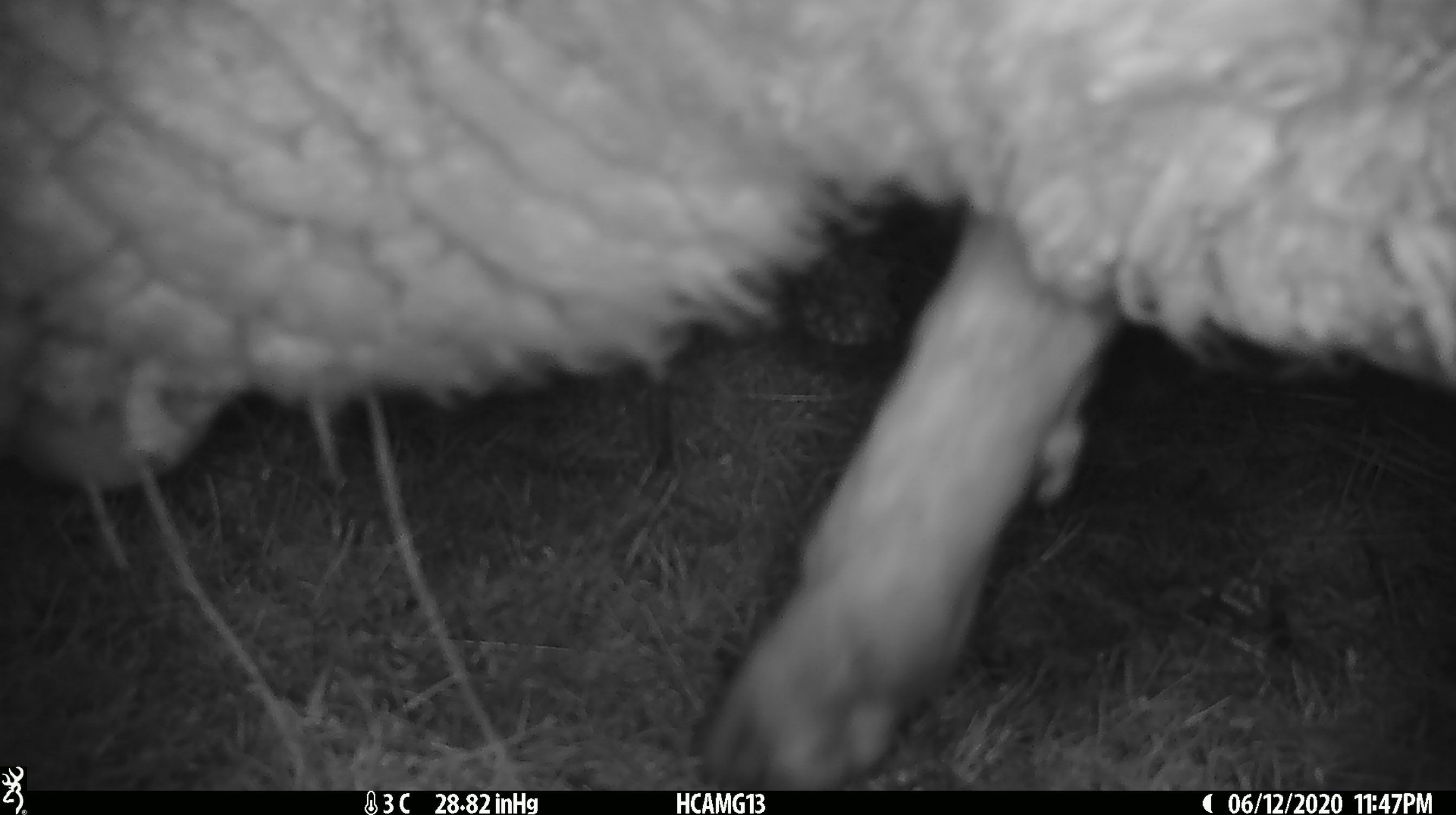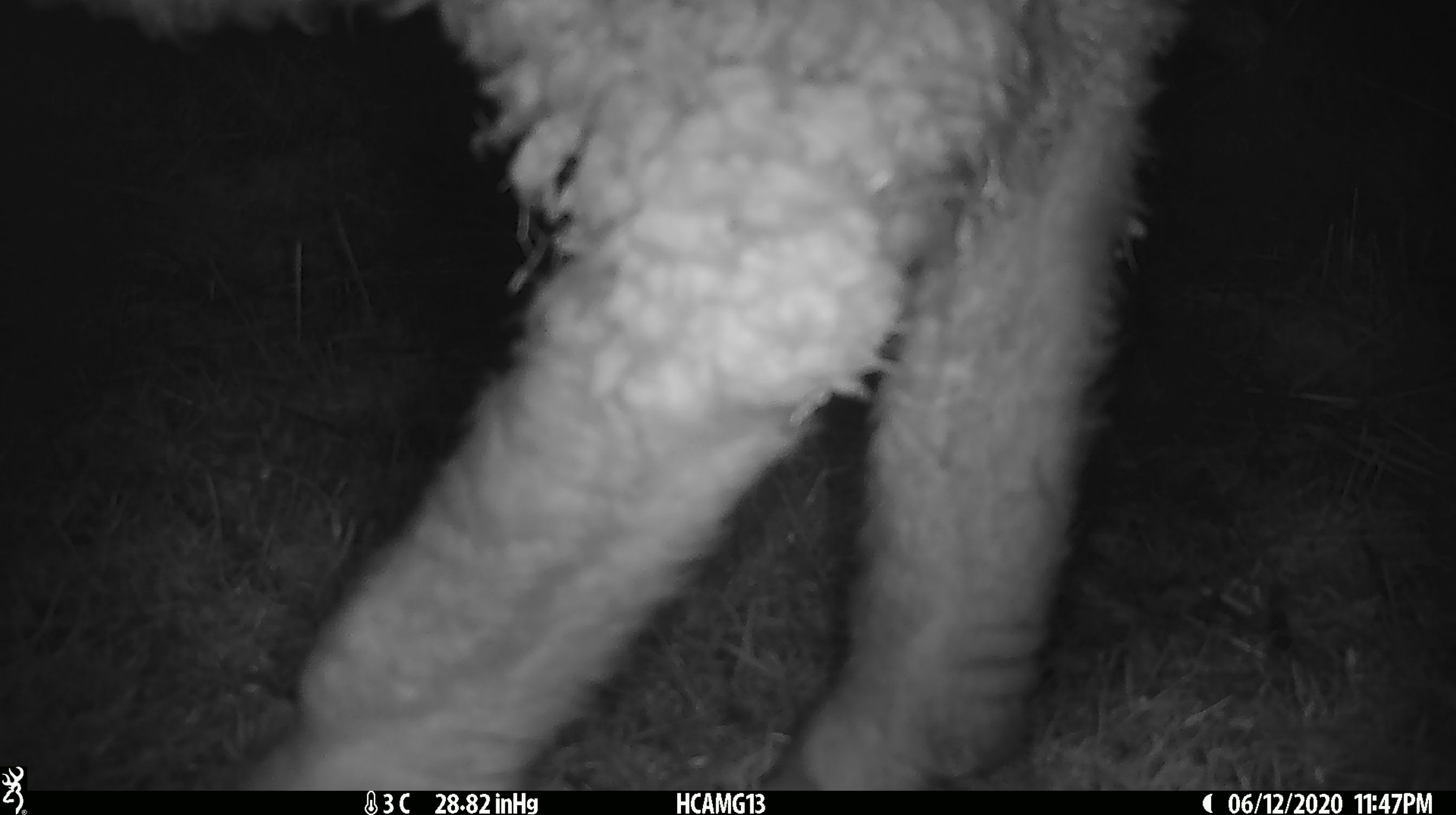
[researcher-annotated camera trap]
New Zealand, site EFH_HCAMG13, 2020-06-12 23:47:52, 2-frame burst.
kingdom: Animalia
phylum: Chordata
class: Mammalia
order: Artiodactyla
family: Bovidae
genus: Ovis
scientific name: Ovis aries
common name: domestic sheep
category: sheep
Sheep (domestic sheep) (Ovis aries).